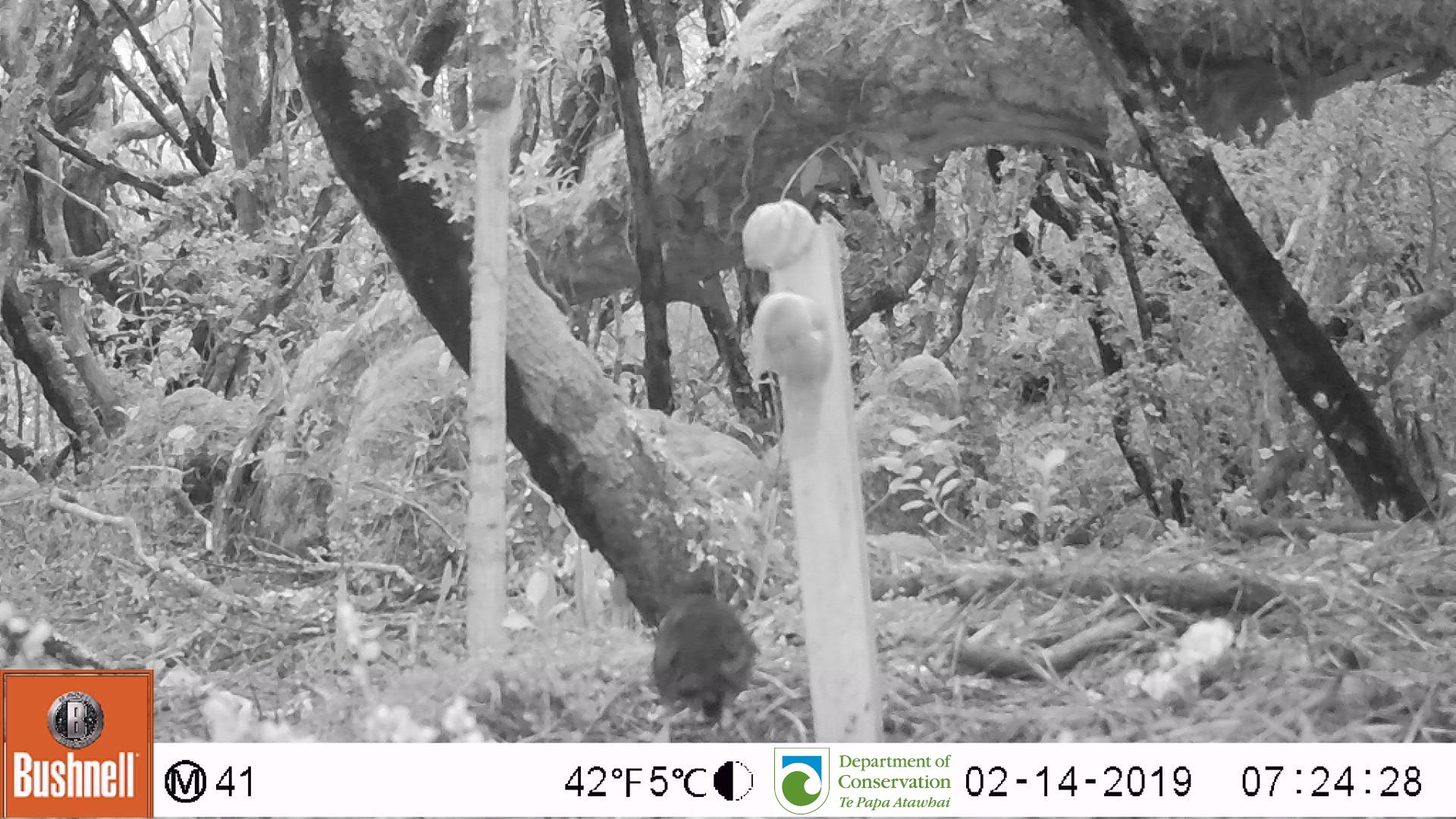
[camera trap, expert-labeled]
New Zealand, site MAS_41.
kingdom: Animalia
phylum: Chordata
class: Aves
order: Passeriformes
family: Turdidae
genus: Turdus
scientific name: Turdus merula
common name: eurasian blackbird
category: blackbird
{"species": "blackbird (eurasian blackbird) (Turdus merula)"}